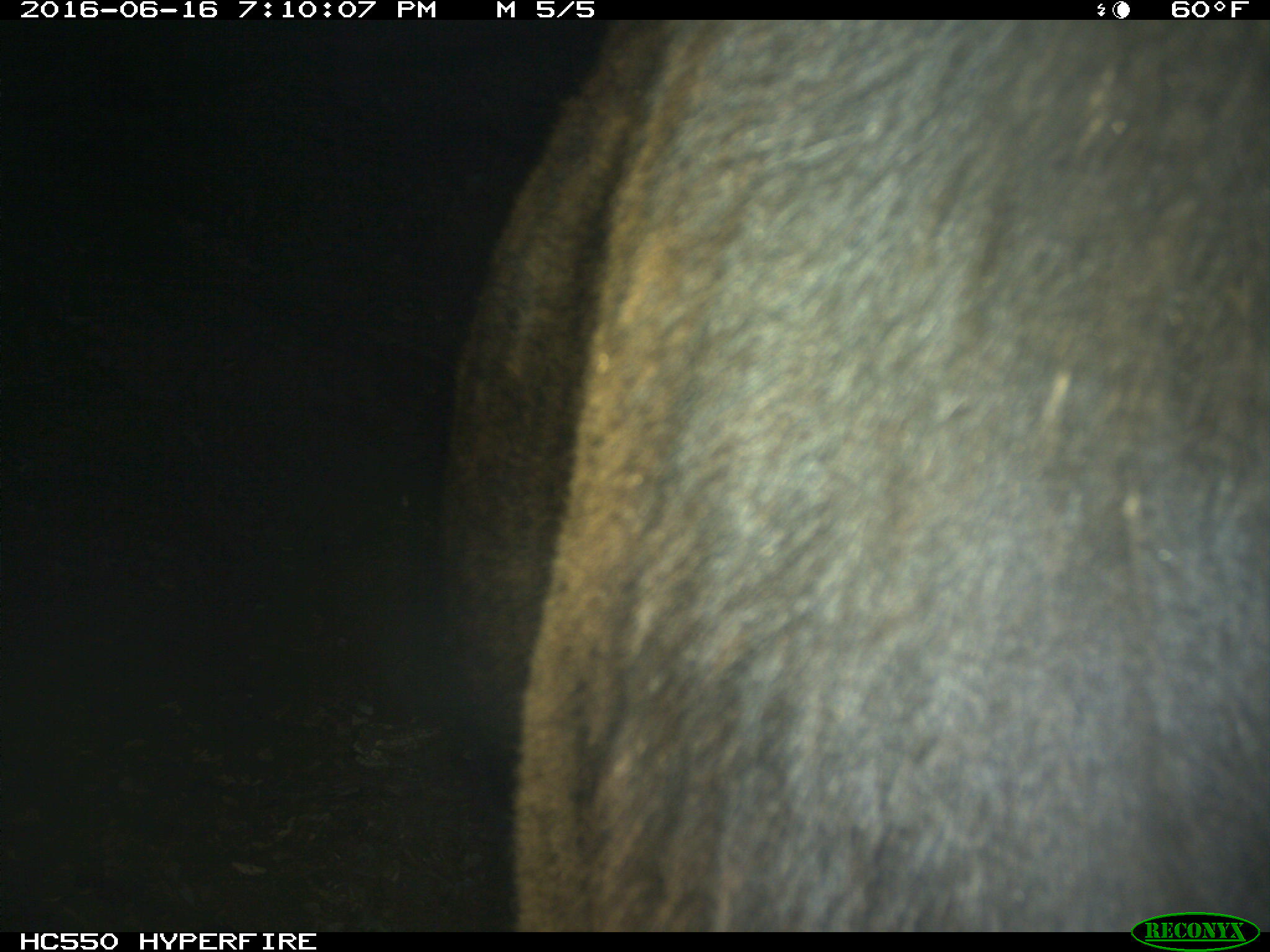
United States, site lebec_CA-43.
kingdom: Animalia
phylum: Chordata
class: Mammalia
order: Artiodactyla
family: Bovidae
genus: Bos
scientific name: Bos taurus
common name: domestic cow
Bos taurus (domestic cow).